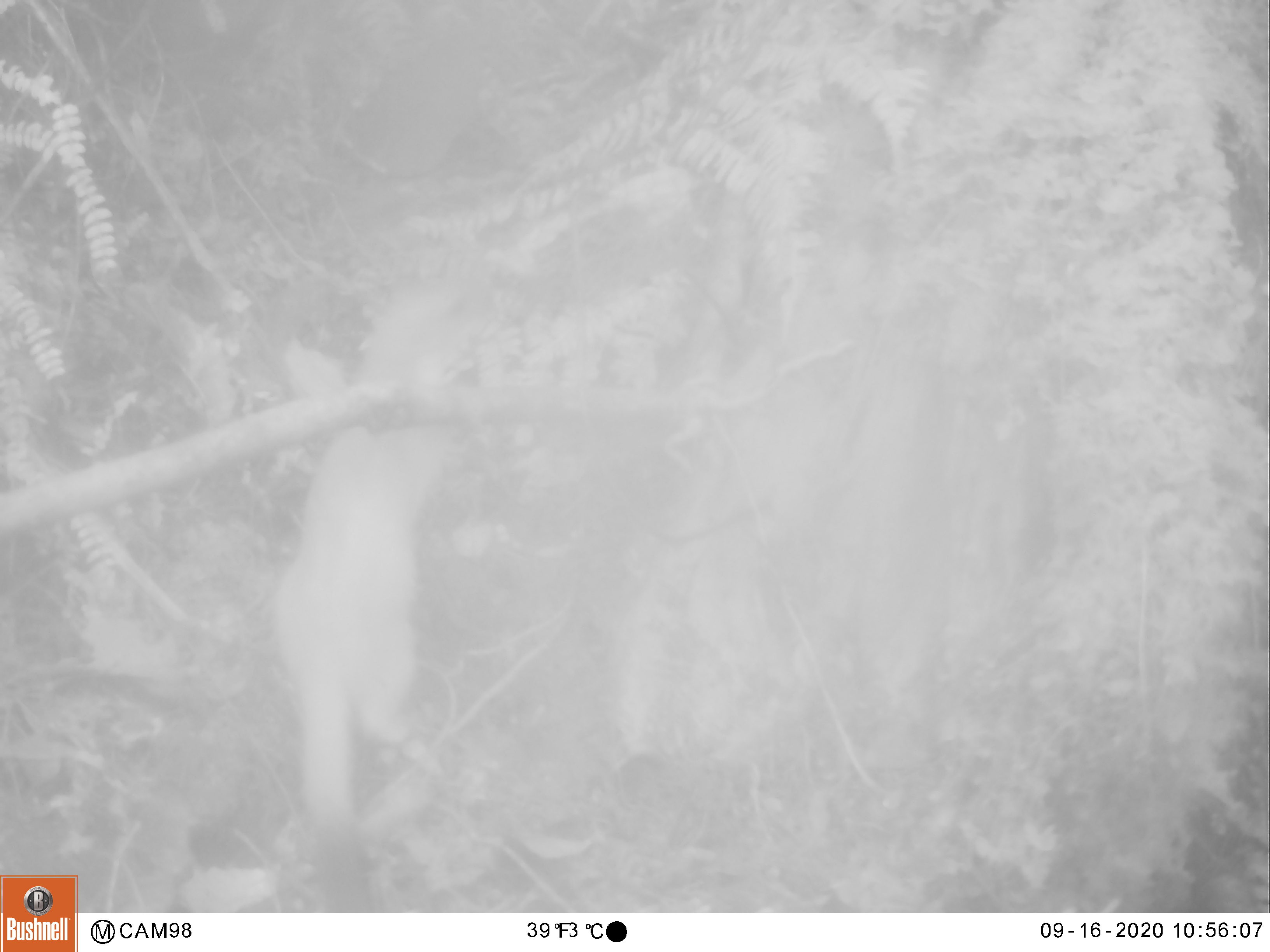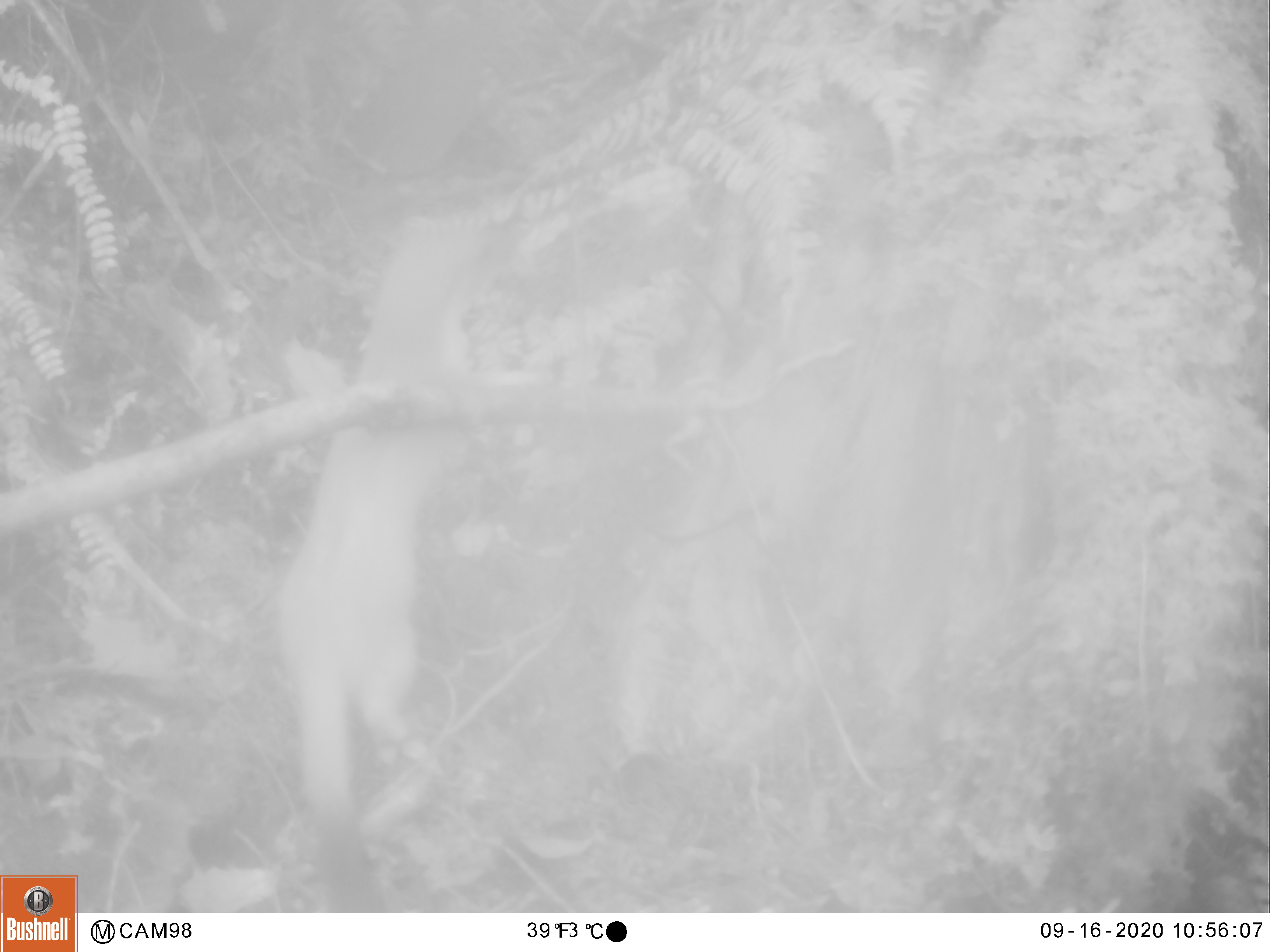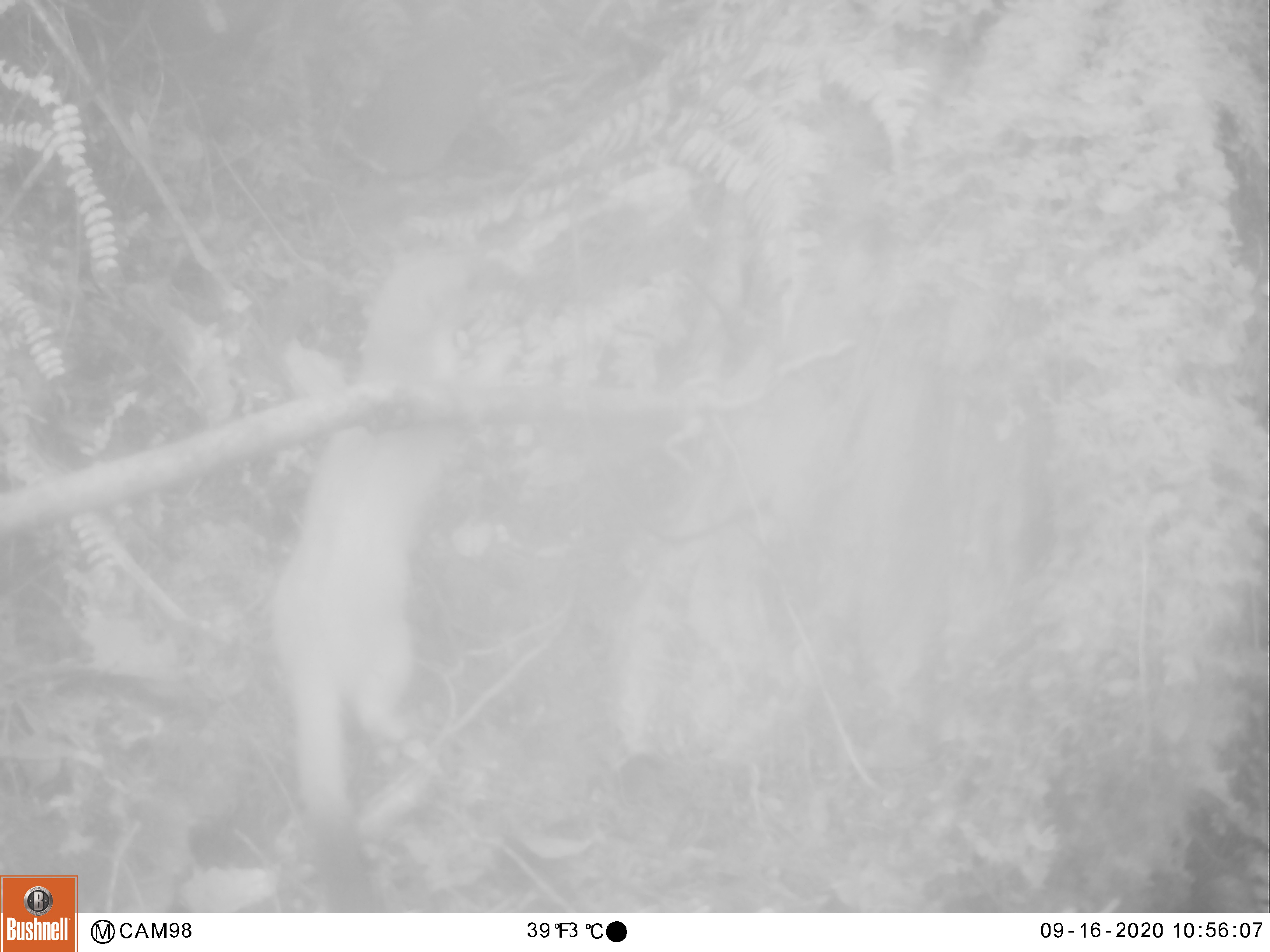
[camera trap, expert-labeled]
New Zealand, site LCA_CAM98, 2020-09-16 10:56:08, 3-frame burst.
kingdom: Animalia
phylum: Chordata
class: Mammalia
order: Carnivora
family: Mustelidae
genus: Mustela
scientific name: Mustela erminea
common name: stoat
Stoat (Mustela erminea).